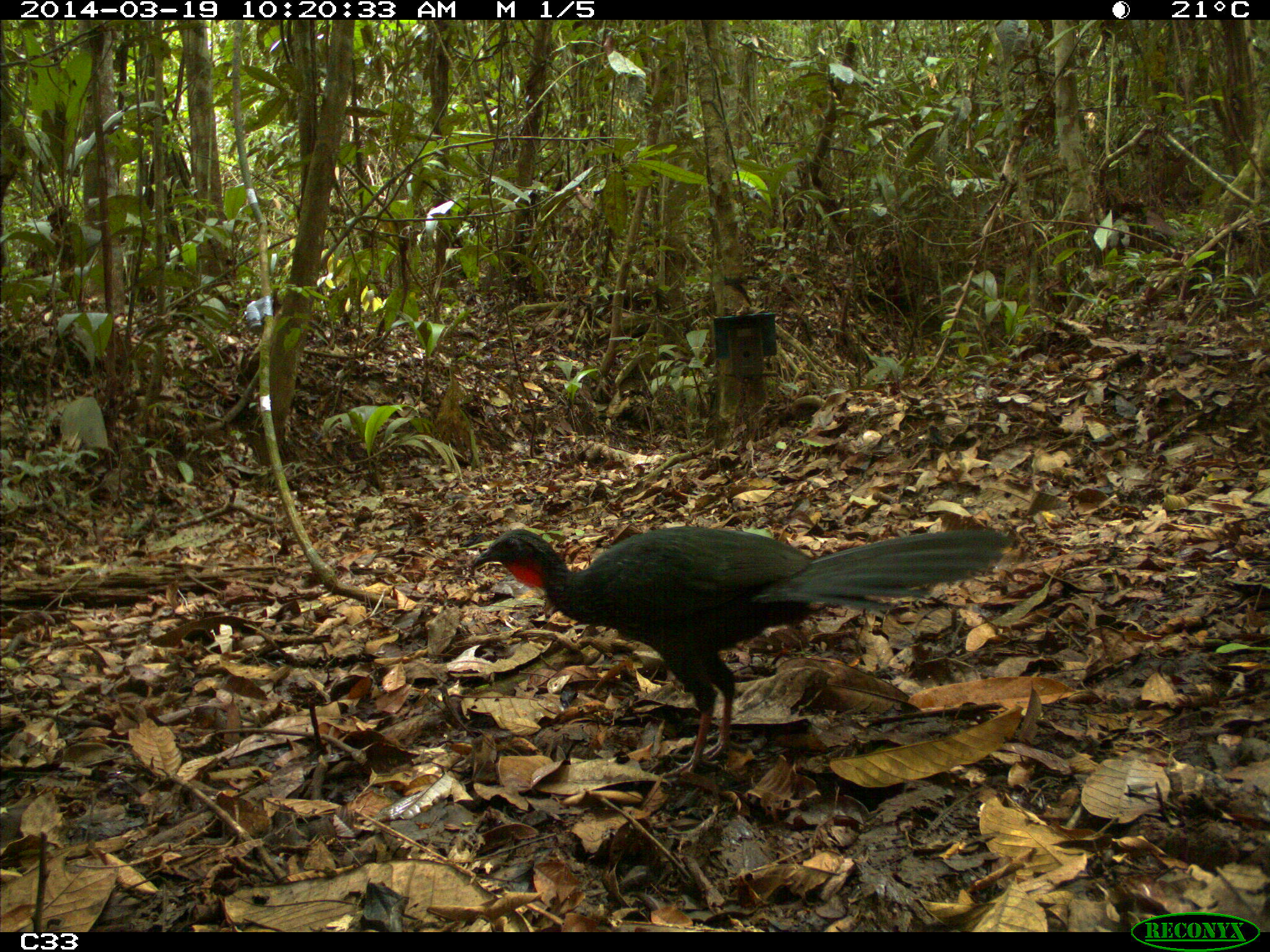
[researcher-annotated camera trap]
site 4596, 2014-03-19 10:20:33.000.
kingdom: Animalia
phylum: Chordata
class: Aves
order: Galliformes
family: Cracidae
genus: Penelope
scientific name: Penelope jacquacu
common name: spix's guan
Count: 2.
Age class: adult.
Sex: female.